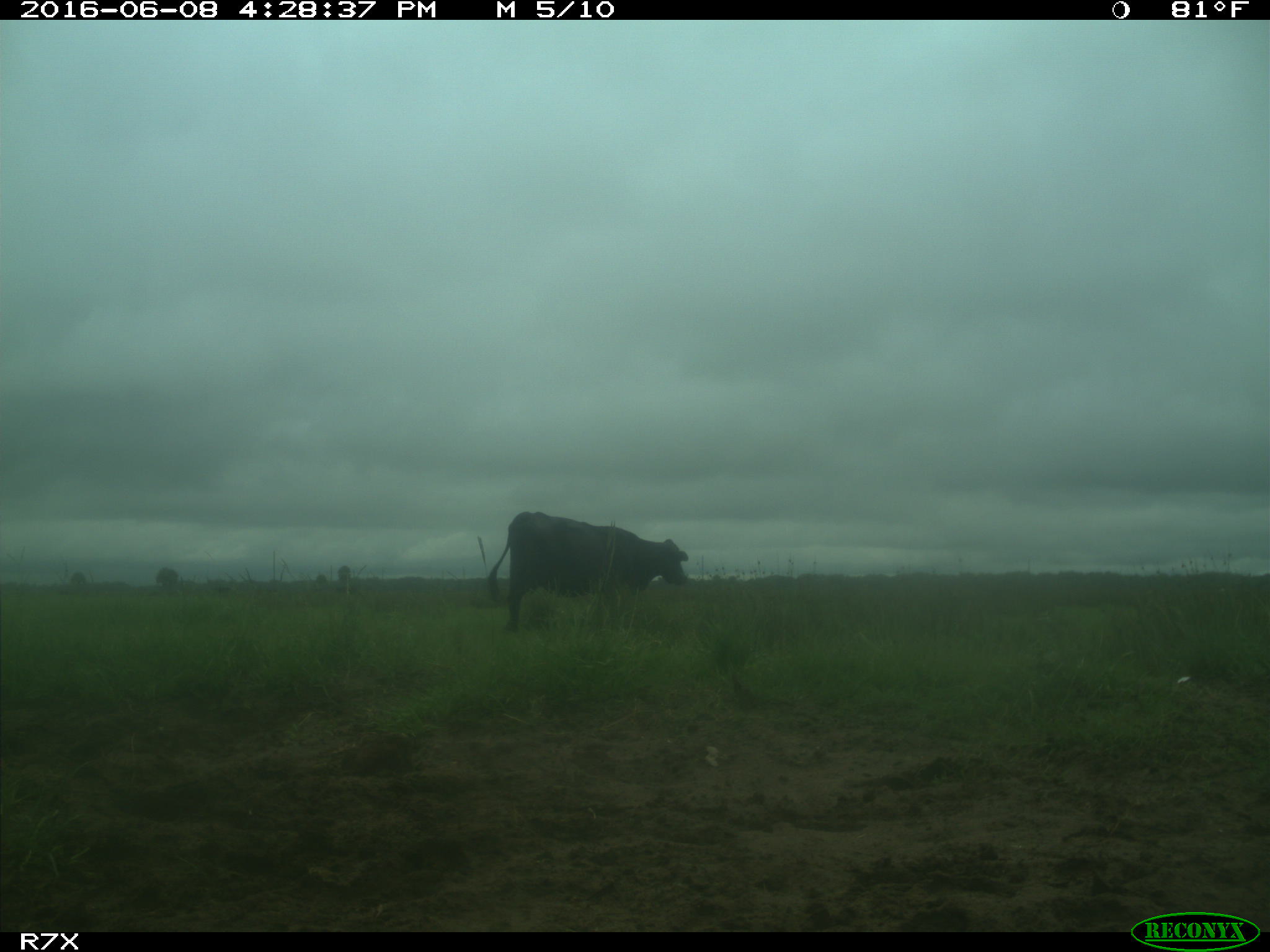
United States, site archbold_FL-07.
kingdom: Animalia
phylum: Chordata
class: Mammalia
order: Artiodactyla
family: Bovidae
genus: Bos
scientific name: Bos taurus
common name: domestic cow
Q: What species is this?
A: Bos taurus (domestic cow).